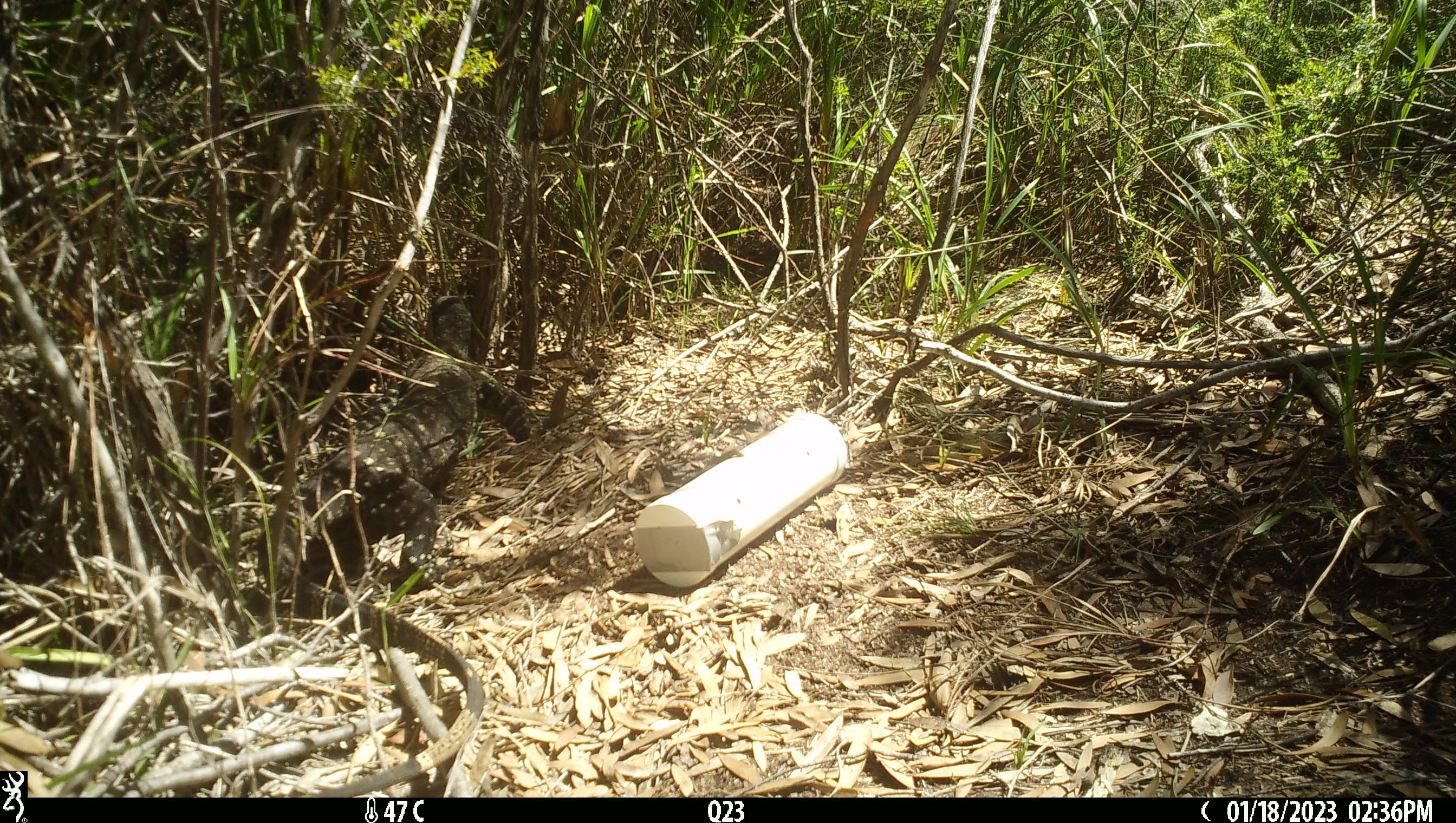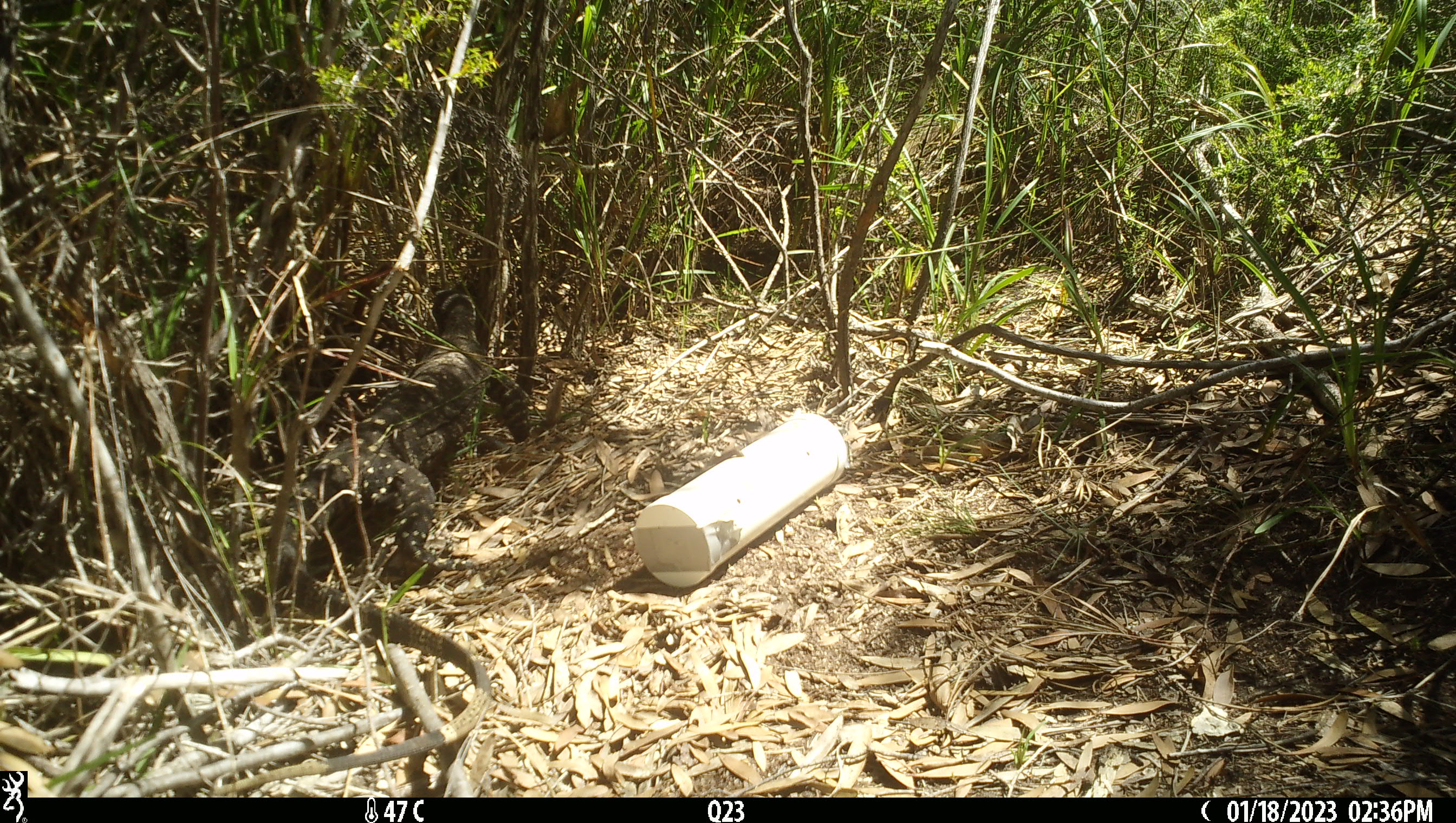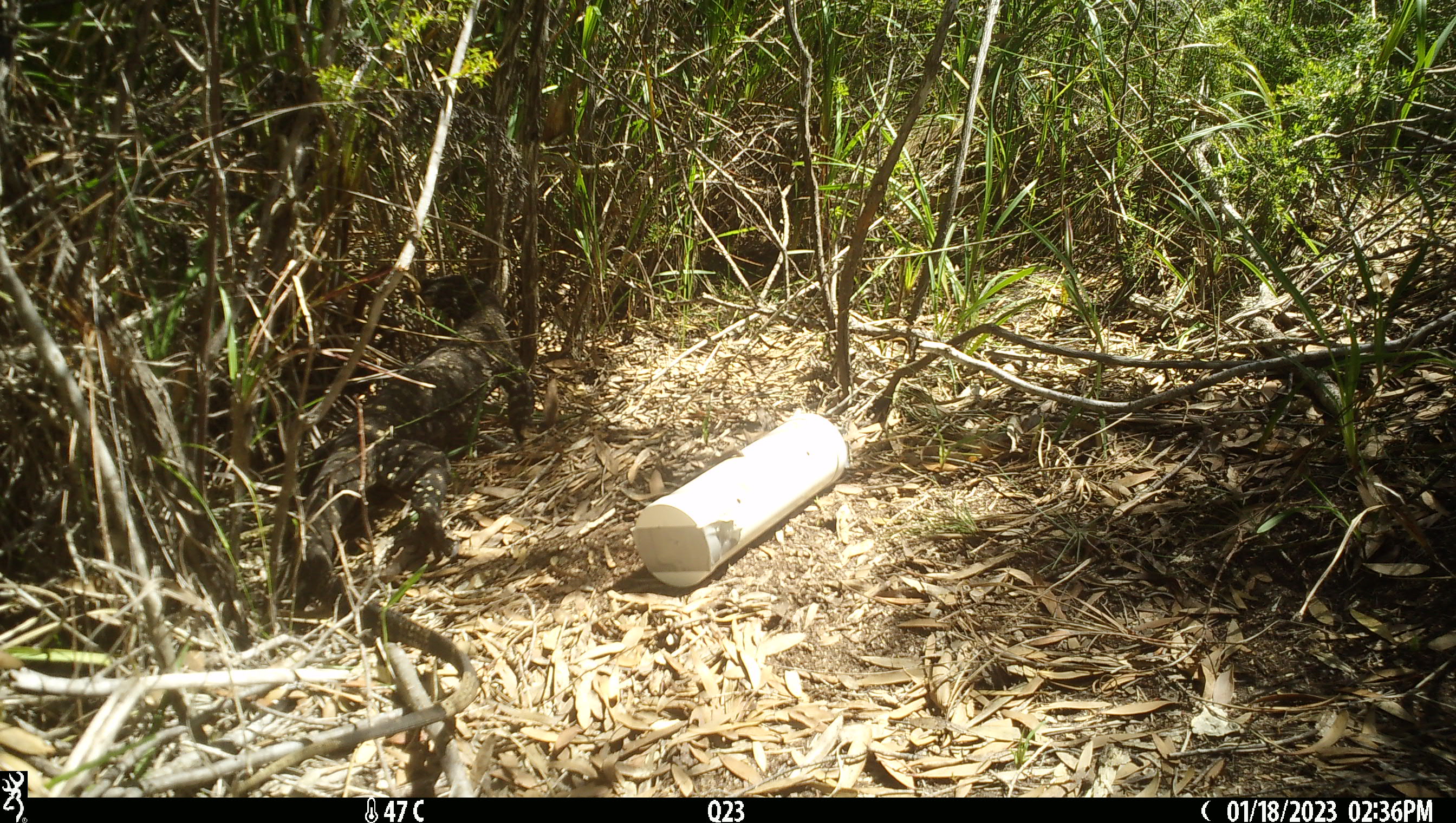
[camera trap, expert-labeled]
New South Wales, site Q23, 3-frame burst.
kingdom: Animalia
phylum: Chordata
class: Reptilia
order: Squamata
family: Varanidae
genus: Varanus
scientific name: Varanus varius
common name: lace monitor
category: goanna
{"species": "goanna (lace monitor) (Varanus varius)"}